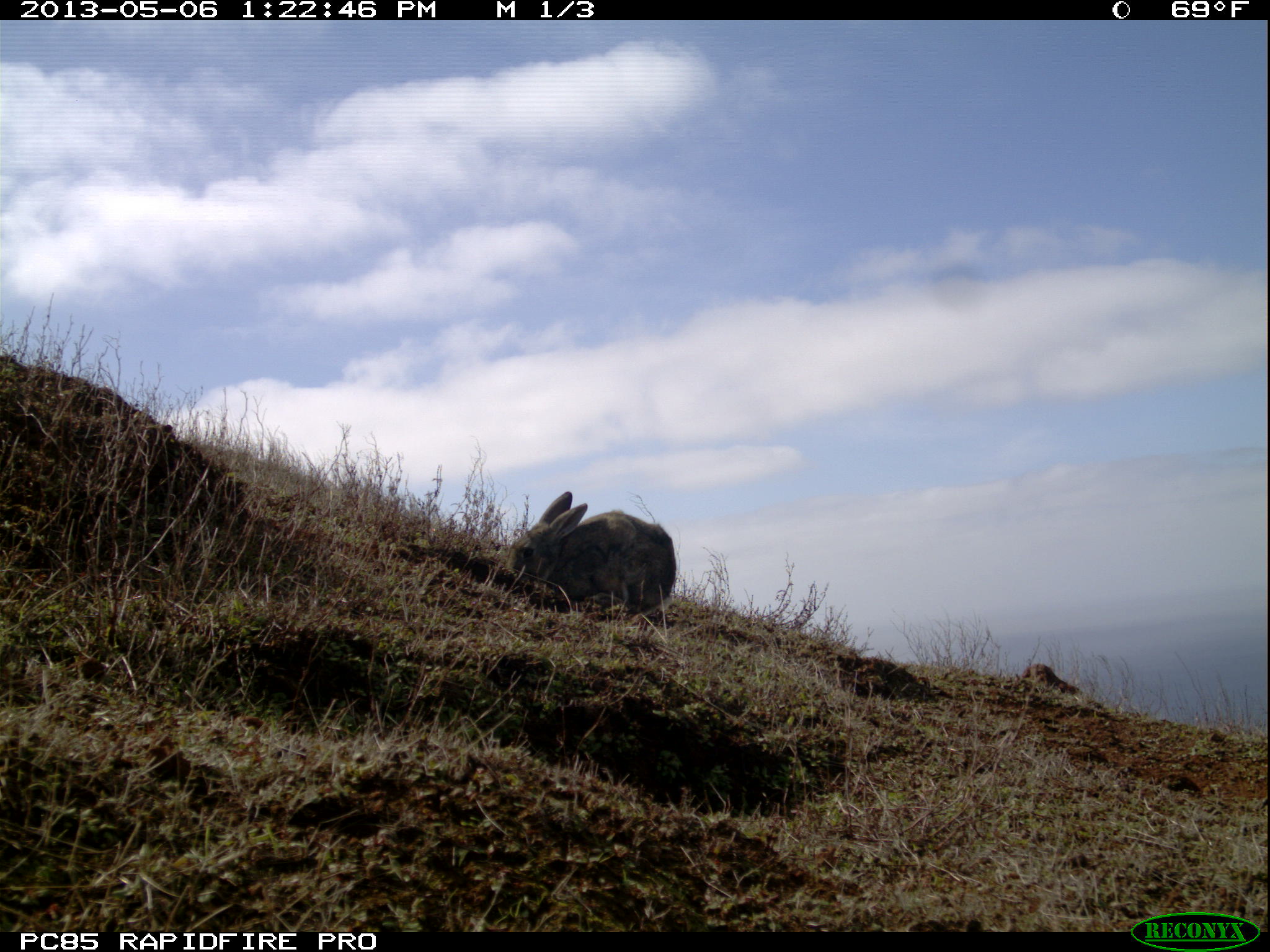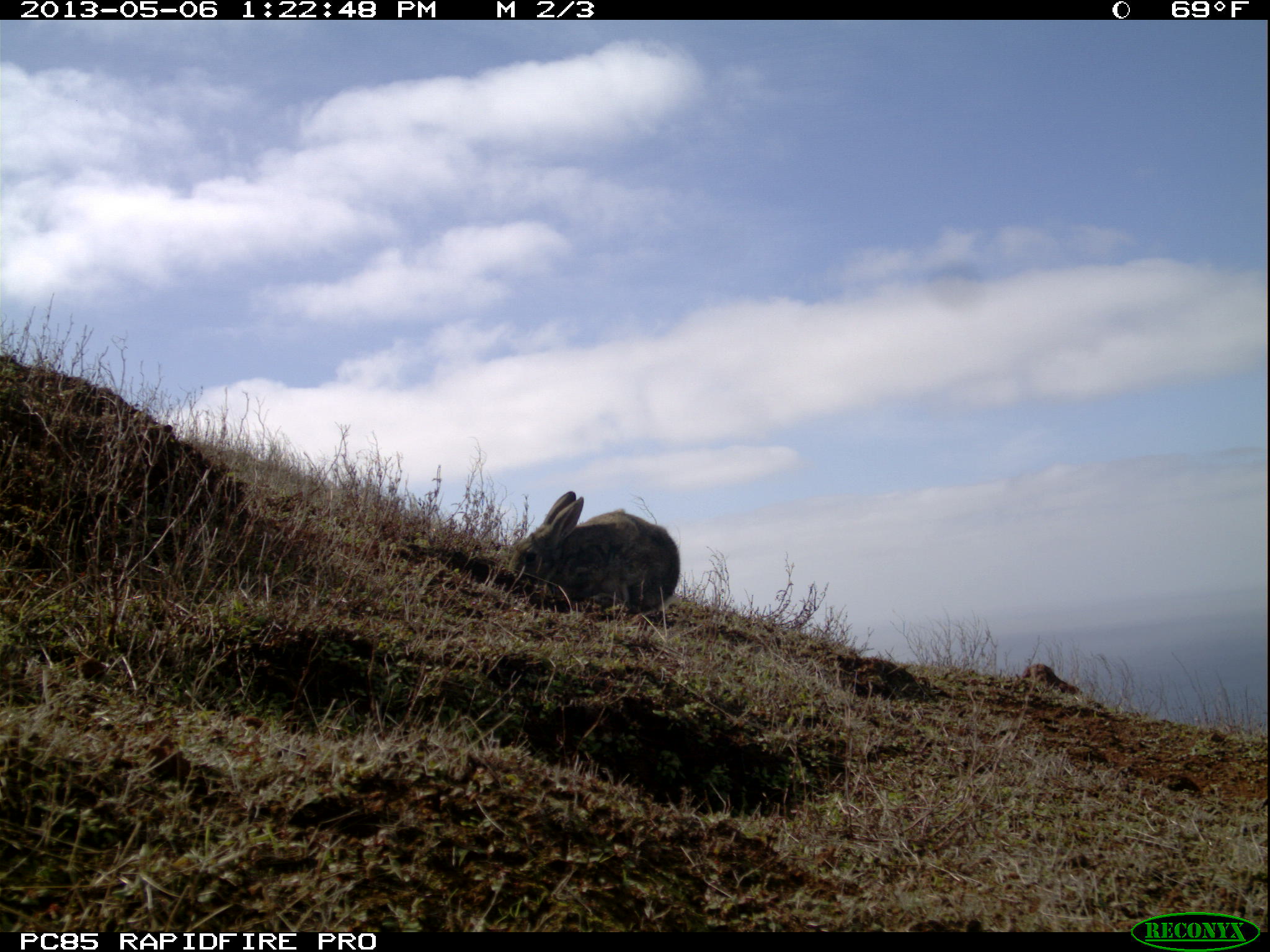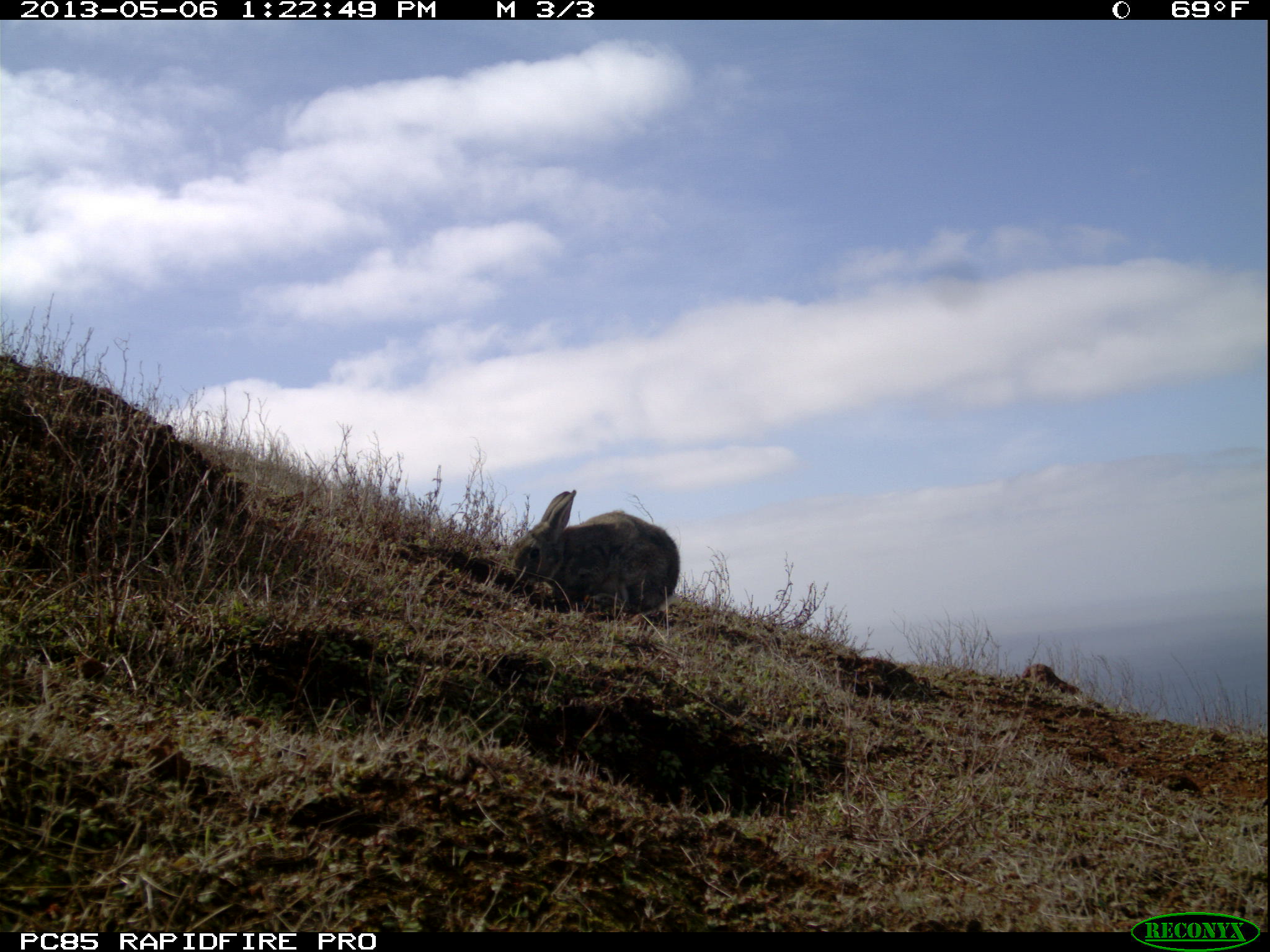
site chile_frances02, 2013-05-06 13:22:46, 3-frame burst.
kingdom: Animalia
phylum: Chordata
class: Mammalia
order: Lagomorpha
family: Leporidae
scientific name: Leporidae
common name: rabbits and hares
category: rabbit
Rabbit (rabbits and hares) (Leporidae).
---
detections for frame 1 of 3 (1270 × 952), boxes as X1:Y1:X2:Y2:
rabbit: 506:490:674:622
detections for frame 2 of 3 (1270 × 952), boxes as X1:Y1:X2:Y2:
rabbit: 509:490:677:625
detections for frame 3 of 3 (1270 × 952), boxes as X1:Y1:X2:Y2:
rabbit: 504:488:676:622